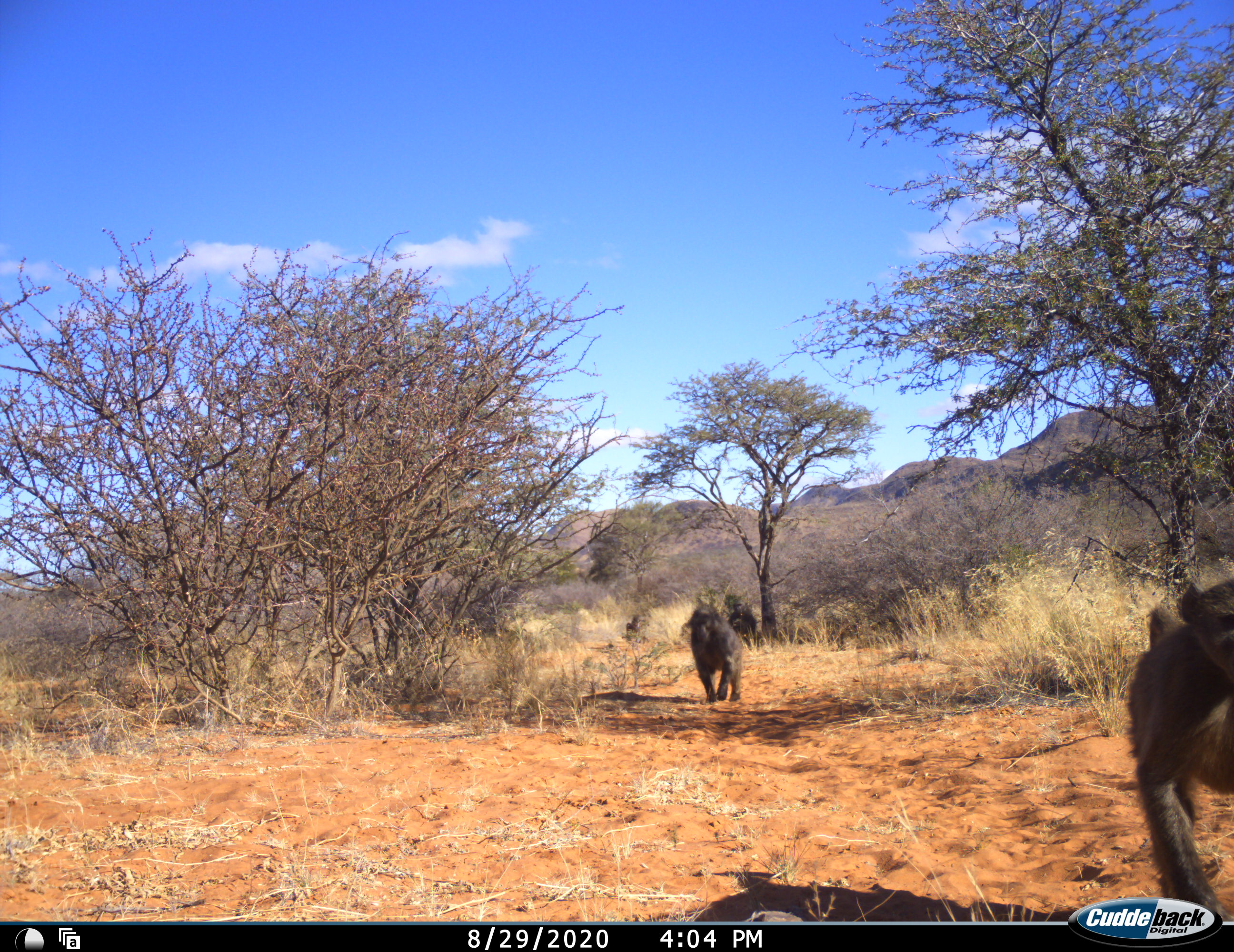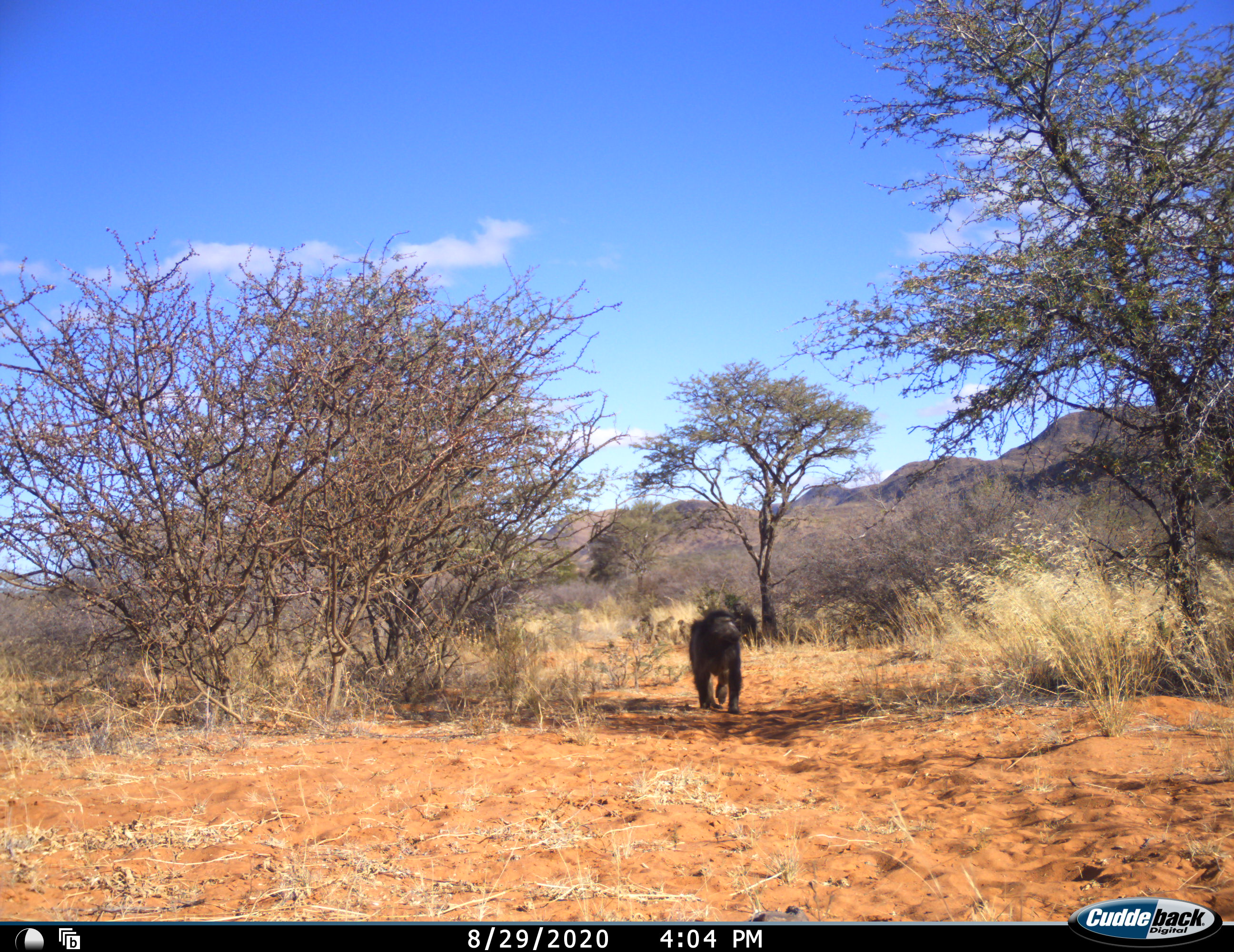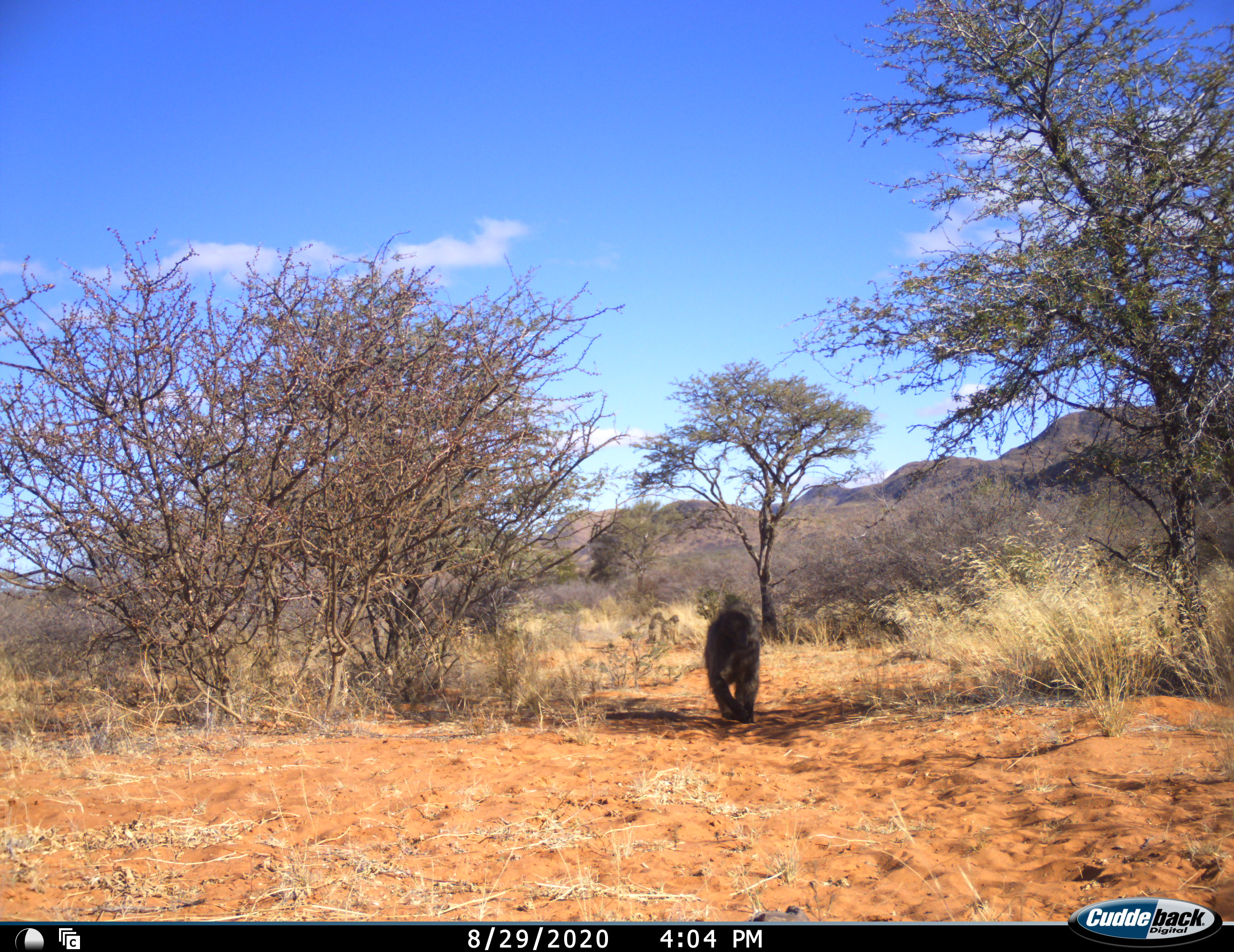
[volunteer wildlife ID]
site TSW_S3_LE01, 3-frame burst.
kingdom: Animalia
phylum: Chordata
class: Mammalia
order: Primates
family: Cercopithecidae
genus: Papio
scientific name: Papio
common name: baboon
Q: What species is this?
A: Baboon (Papio).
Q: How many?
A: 5.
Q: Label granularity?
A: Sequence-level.